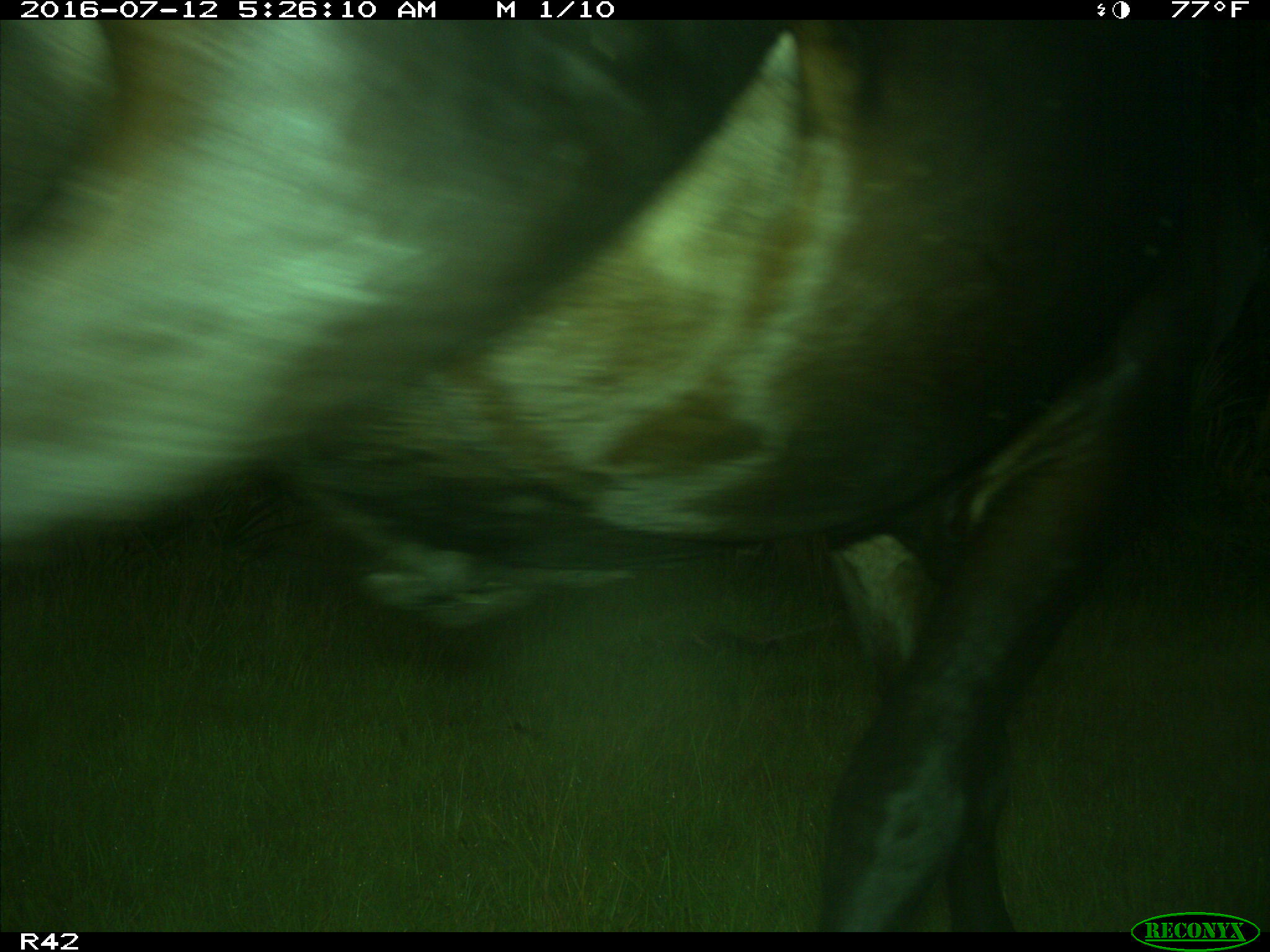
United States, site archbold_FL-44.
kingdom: Animalia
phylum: Chordata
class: Mammalia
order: Artiodactyla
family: Bovidae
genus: Bos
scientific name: Bos taurus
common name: domestic cow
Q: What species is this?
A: Bos taurus (domestic cow).